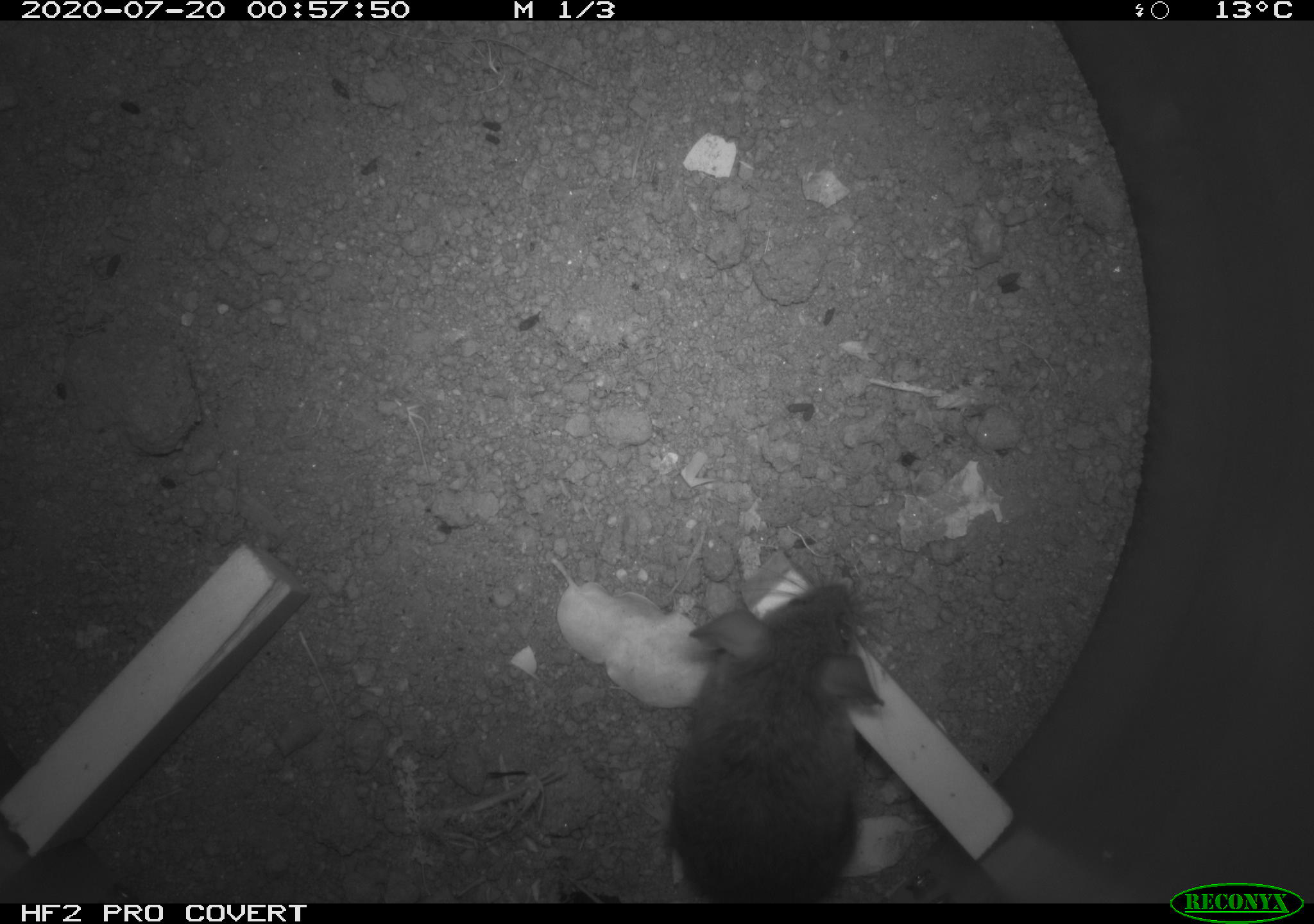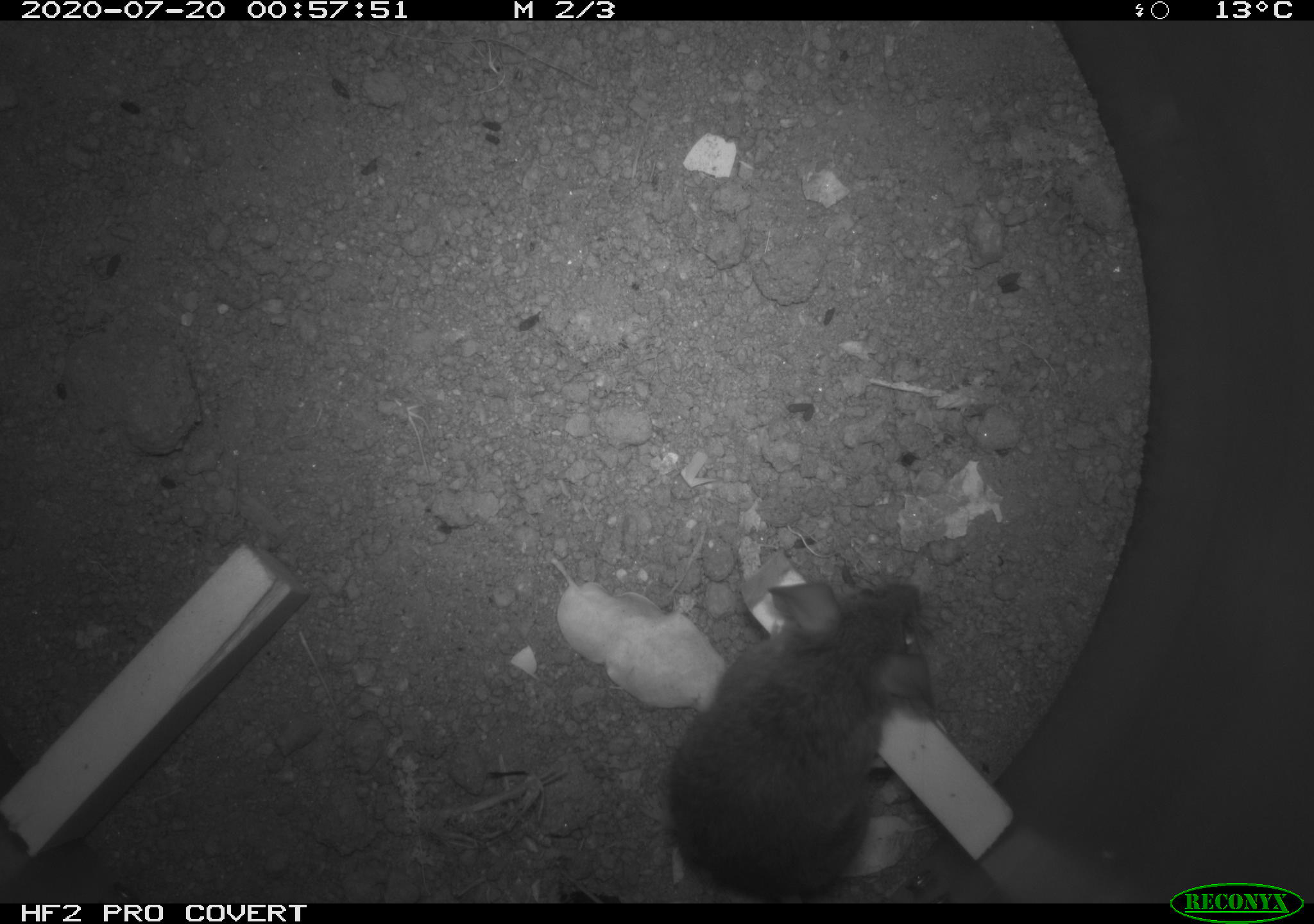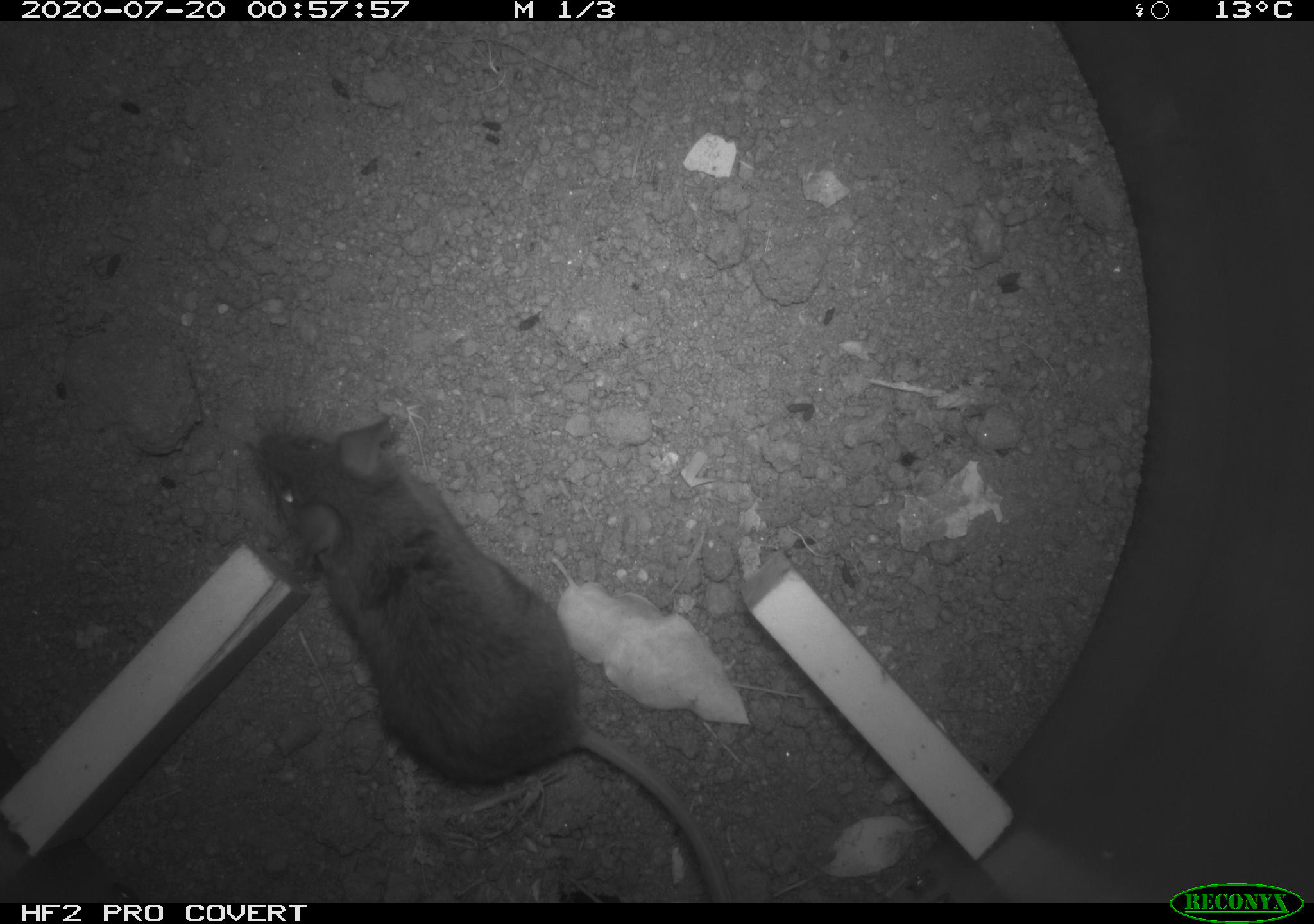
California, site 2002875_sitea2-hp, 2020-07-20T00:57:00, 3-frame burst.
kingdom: Animalia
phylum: Chordata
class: Mammalia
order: Rodentia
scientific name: Rodentia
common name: rodent